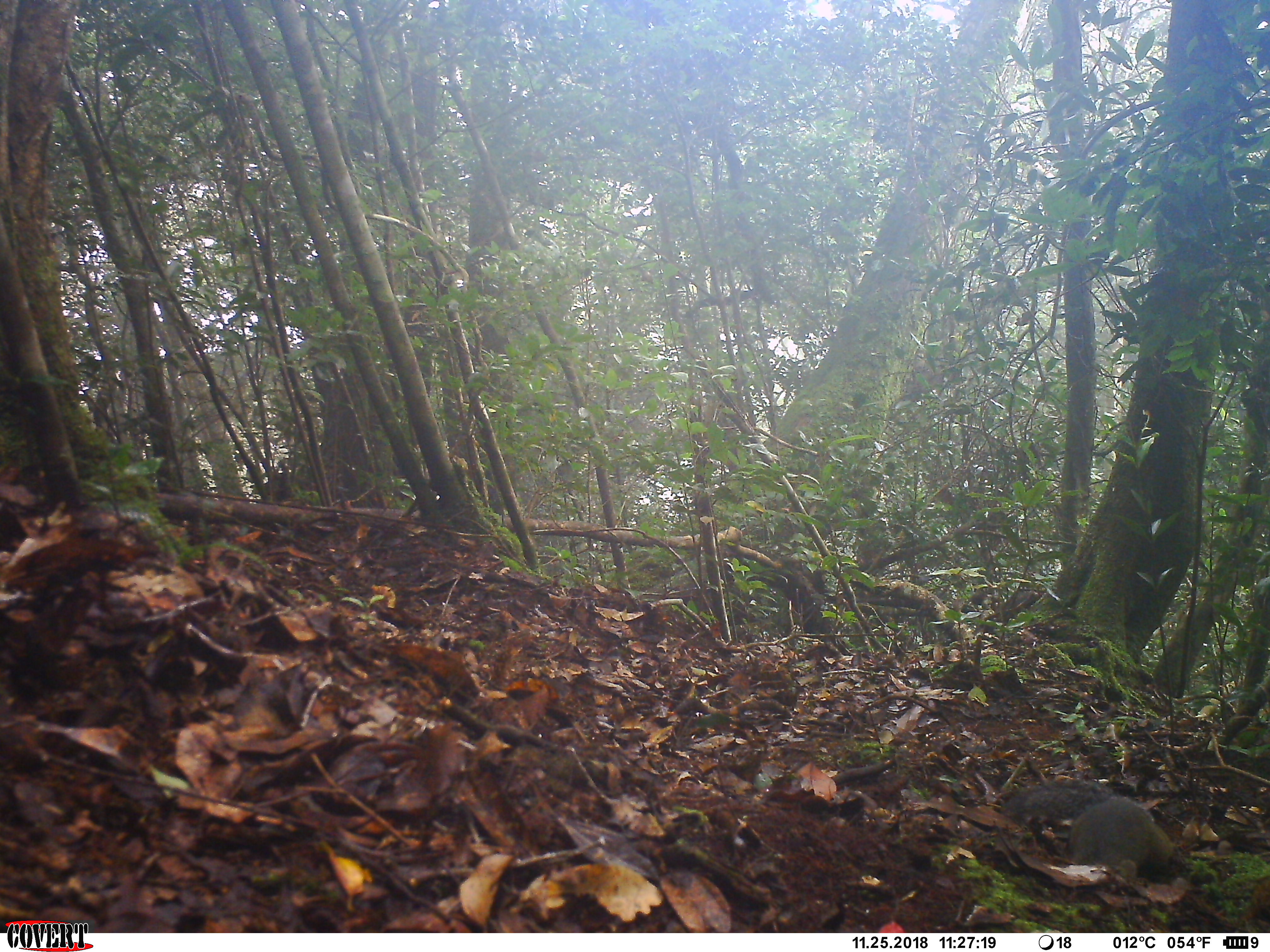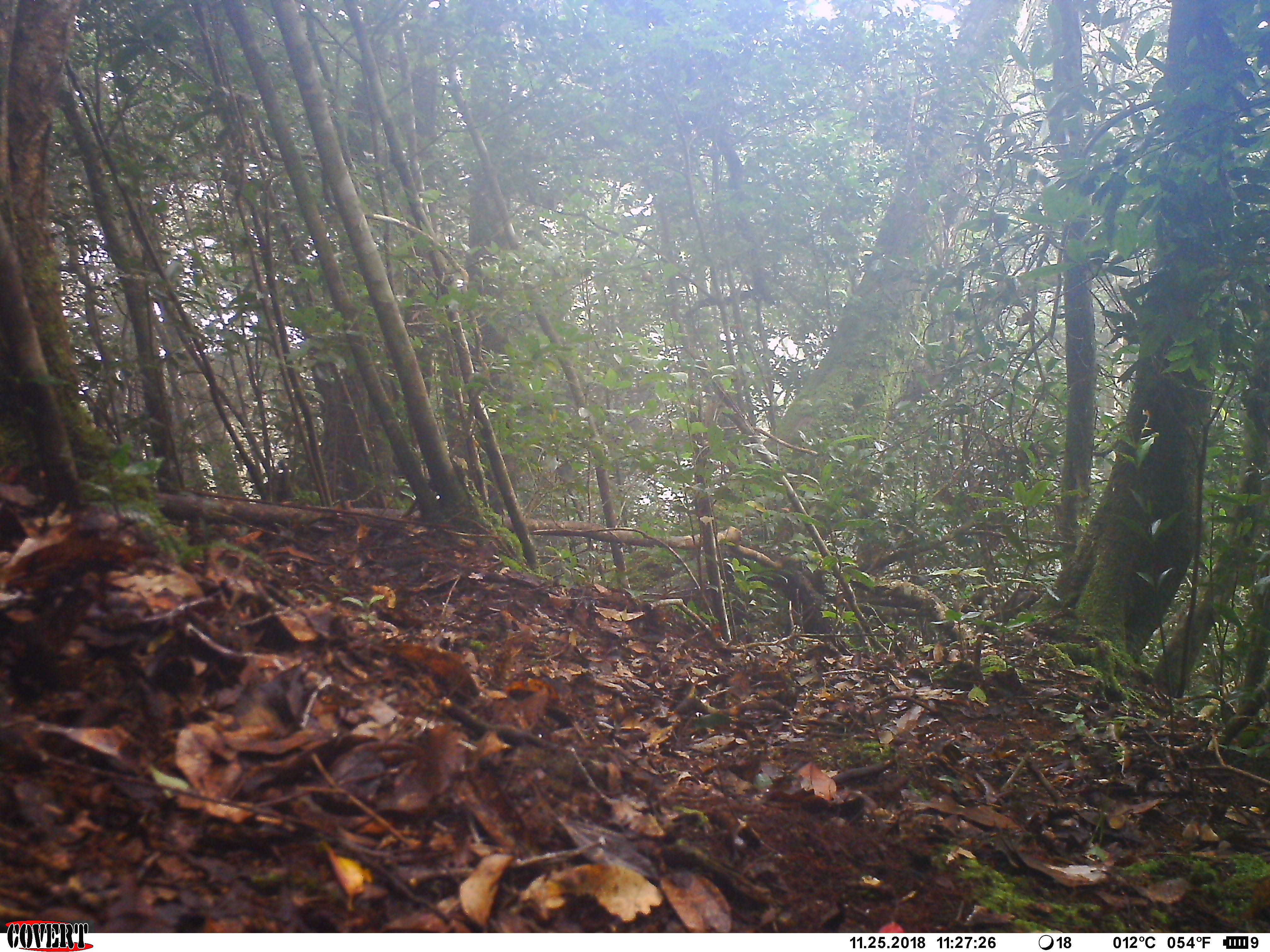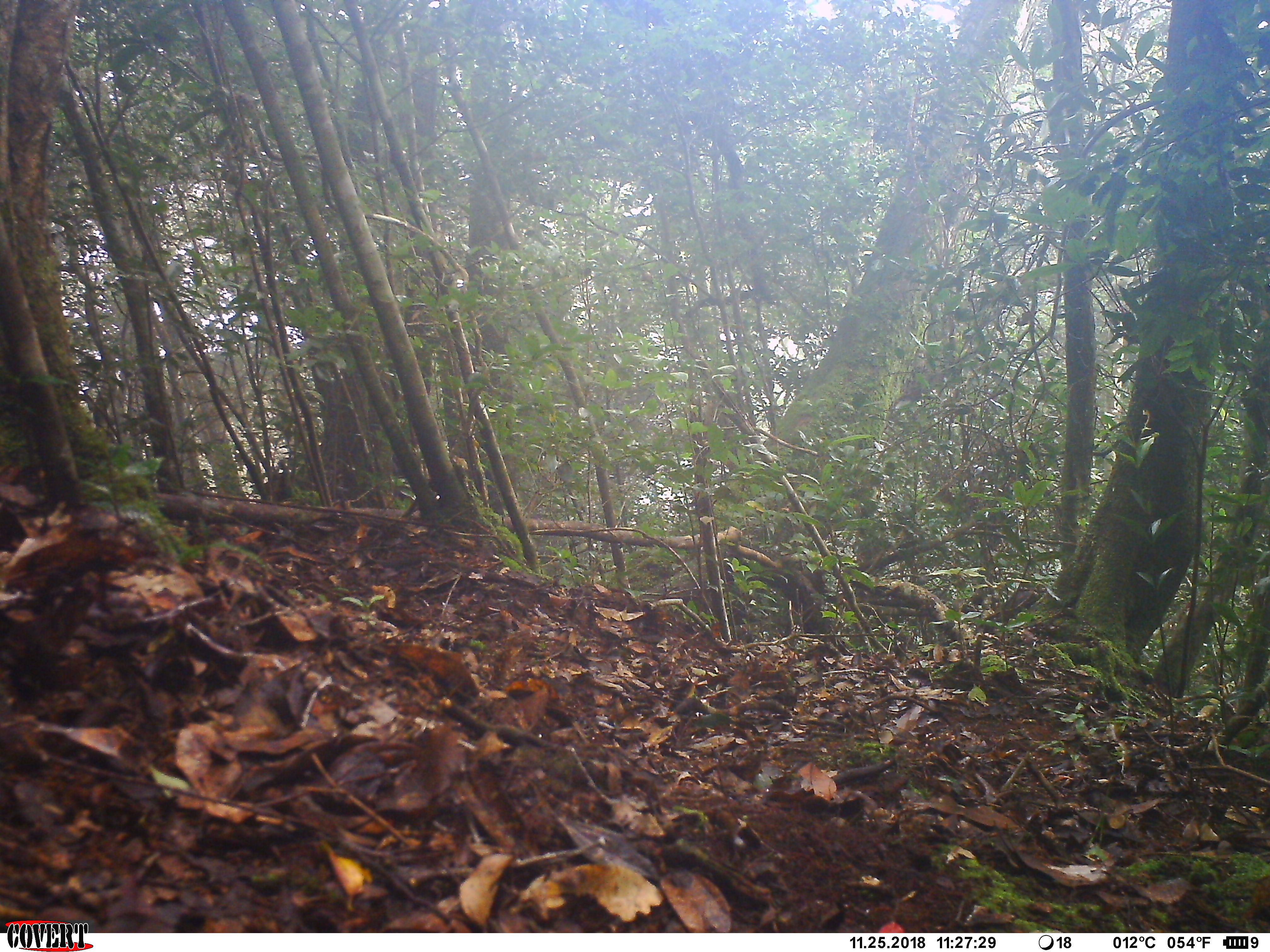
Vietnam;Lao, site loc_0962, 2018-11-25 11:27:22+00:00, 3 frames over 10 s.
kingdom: Animalia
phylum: Chordata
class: Mammalia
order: Rodentia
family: Sciuridae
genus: Dremomys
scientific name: Dremomys rufigenis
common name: red-cheeked squirrel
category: red cheeked squirrel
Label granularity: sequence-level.